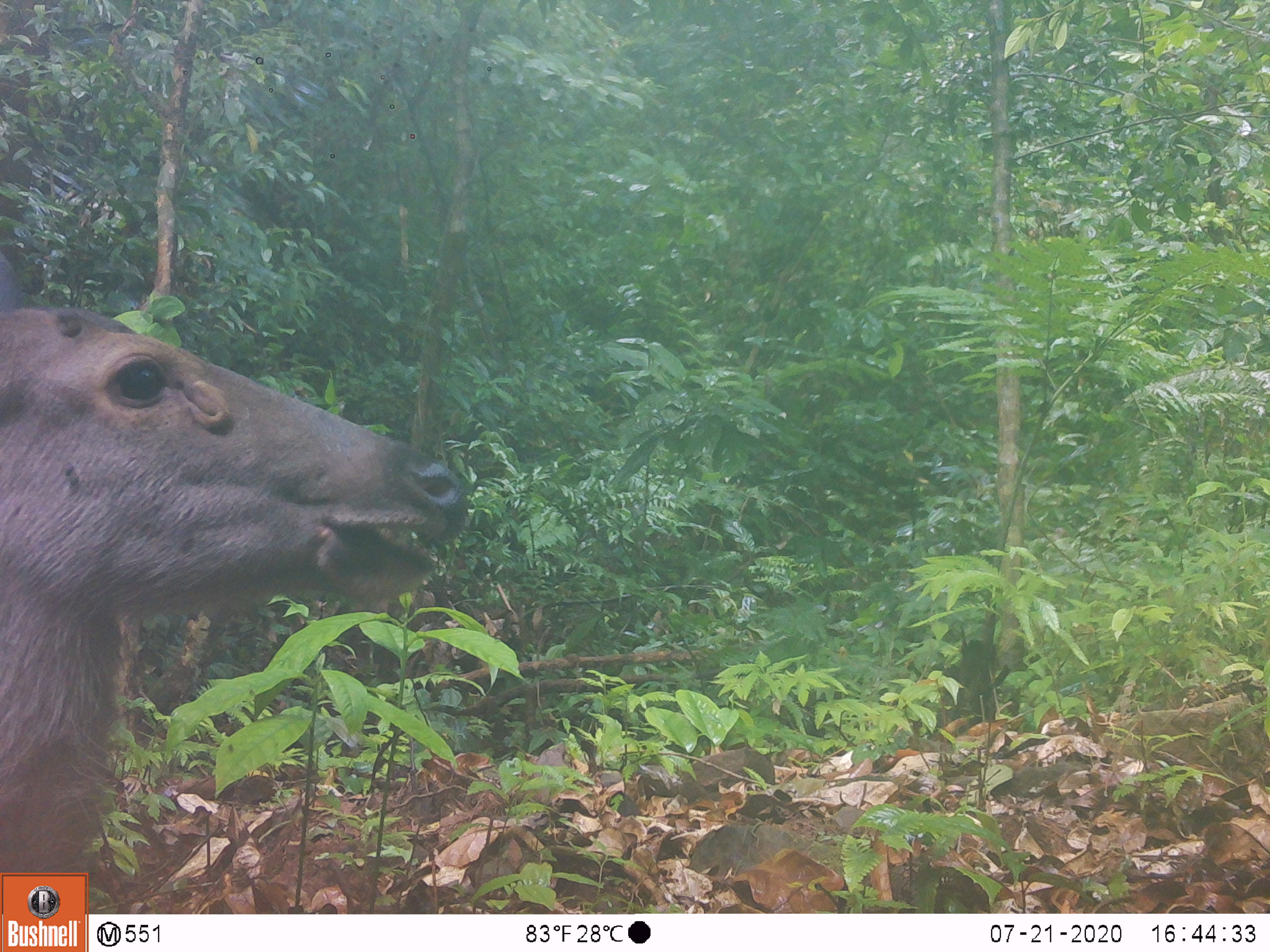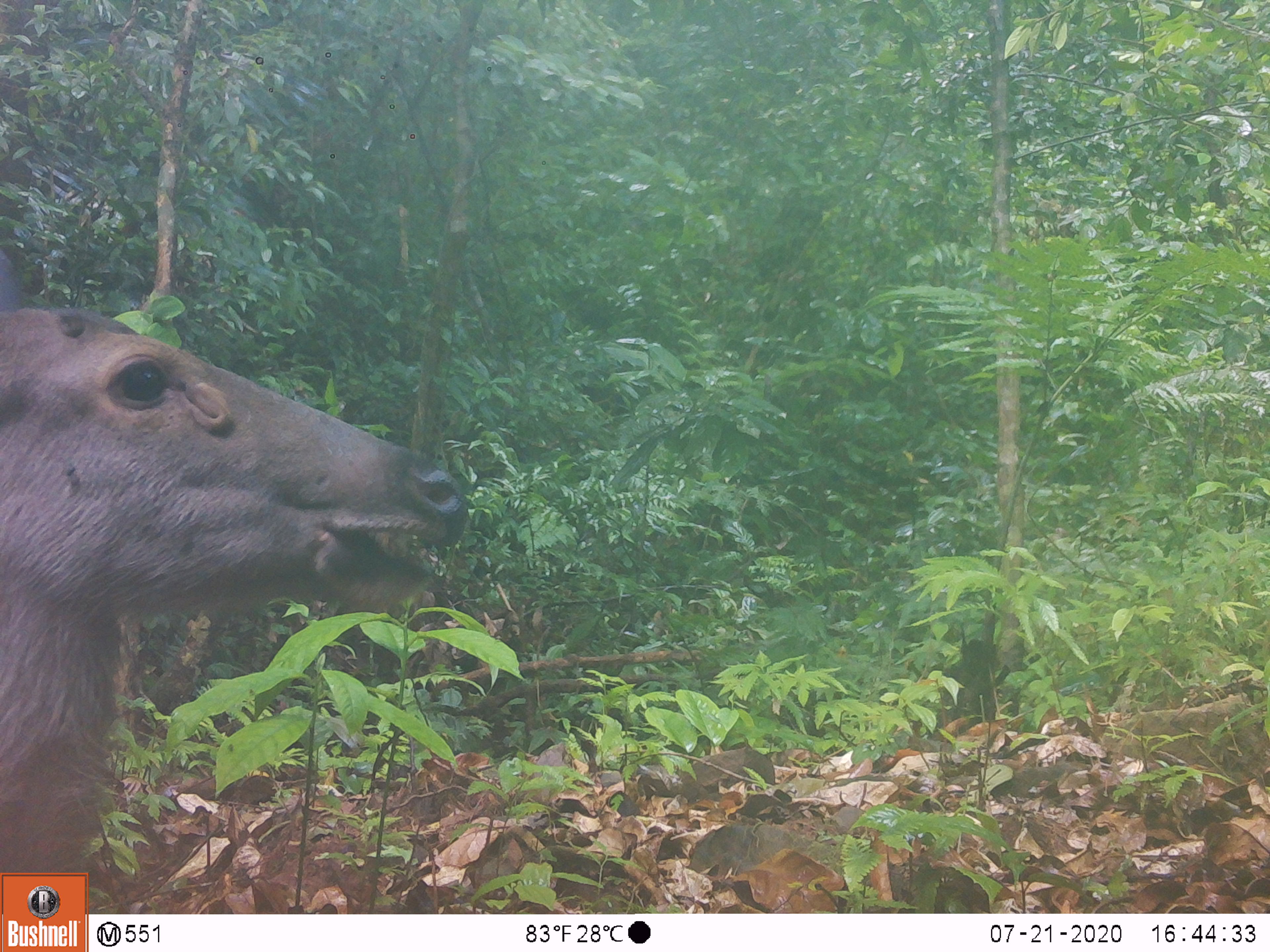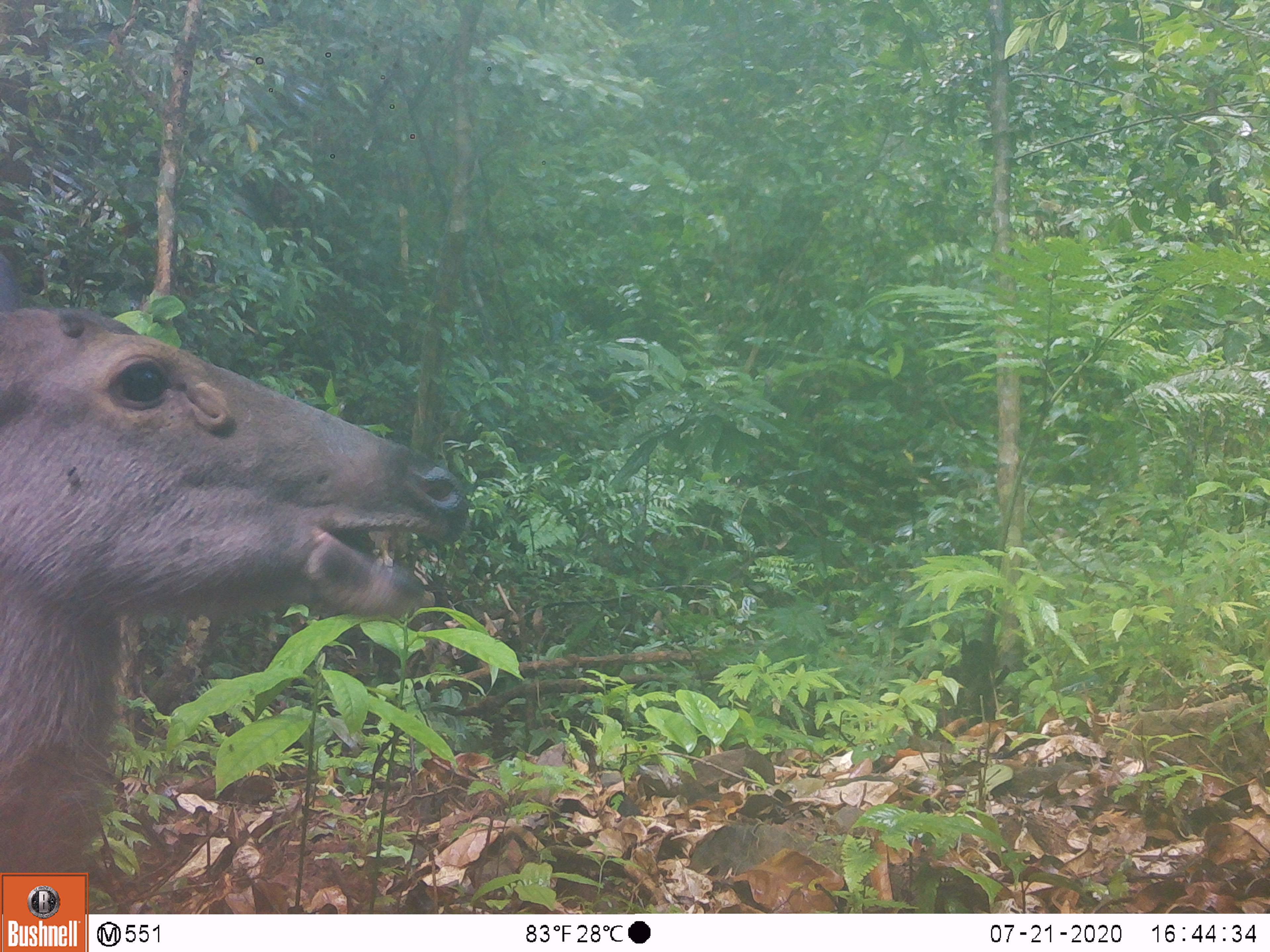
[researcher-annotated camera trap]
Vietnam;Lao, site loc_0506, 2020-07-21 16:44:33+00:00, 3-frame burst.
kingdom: Animalia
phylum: Chordata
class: Mammalia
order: Artiodactyla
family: Cervidae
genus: Rusa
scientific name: Rusa unicolor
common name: sambar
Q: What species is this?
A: Sambar (Rusa unicolor).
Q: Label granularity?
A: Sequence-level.